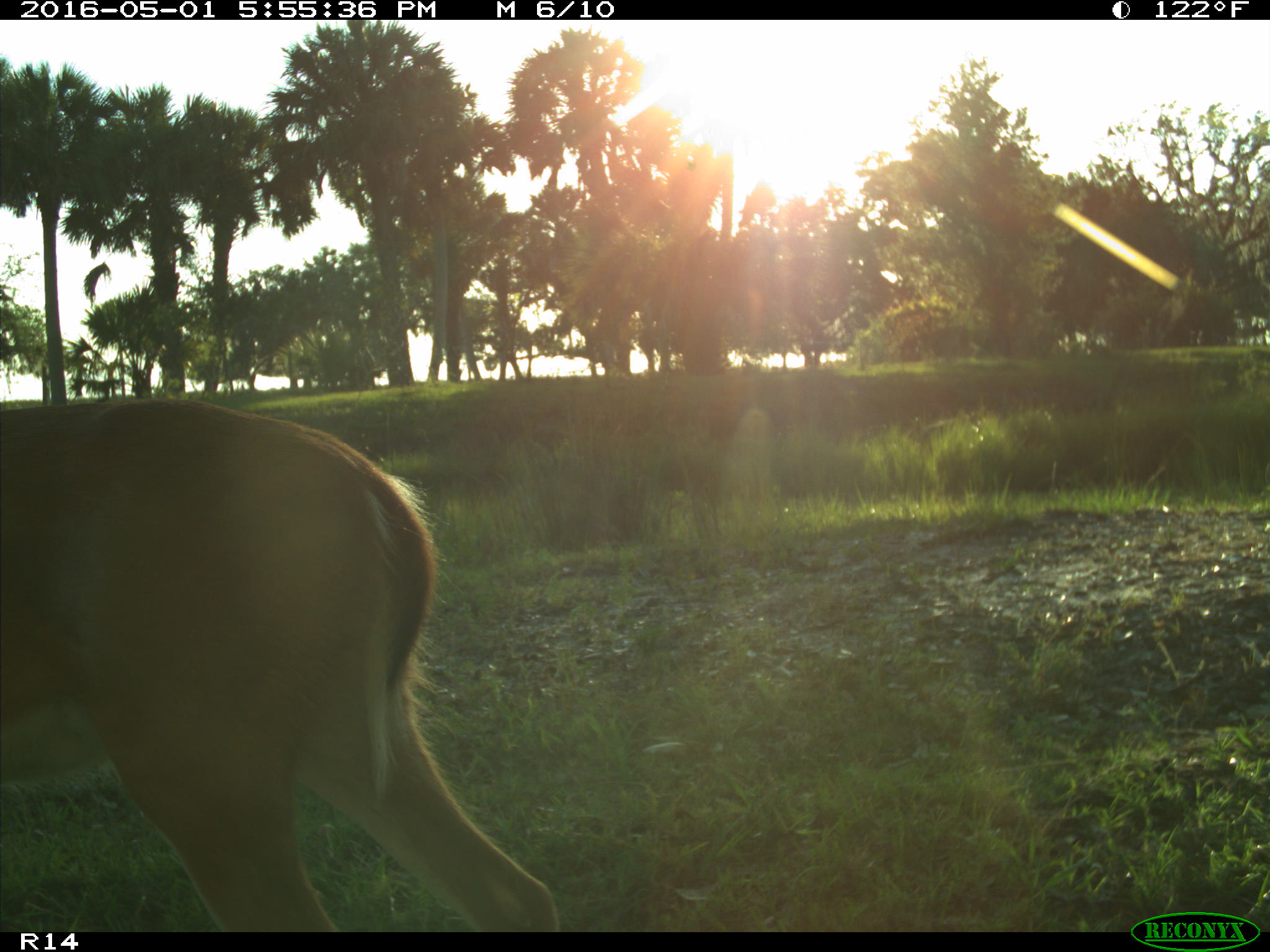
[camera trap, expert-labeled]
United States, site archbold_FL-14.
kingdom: Animalia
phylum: Chordata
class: Mammalia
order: Artiodactyla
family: Cervidae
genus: Odocoileus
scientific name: Odocoileus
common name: deer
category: unidentified deer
Unidentified deer (deer) (Odocoileus).